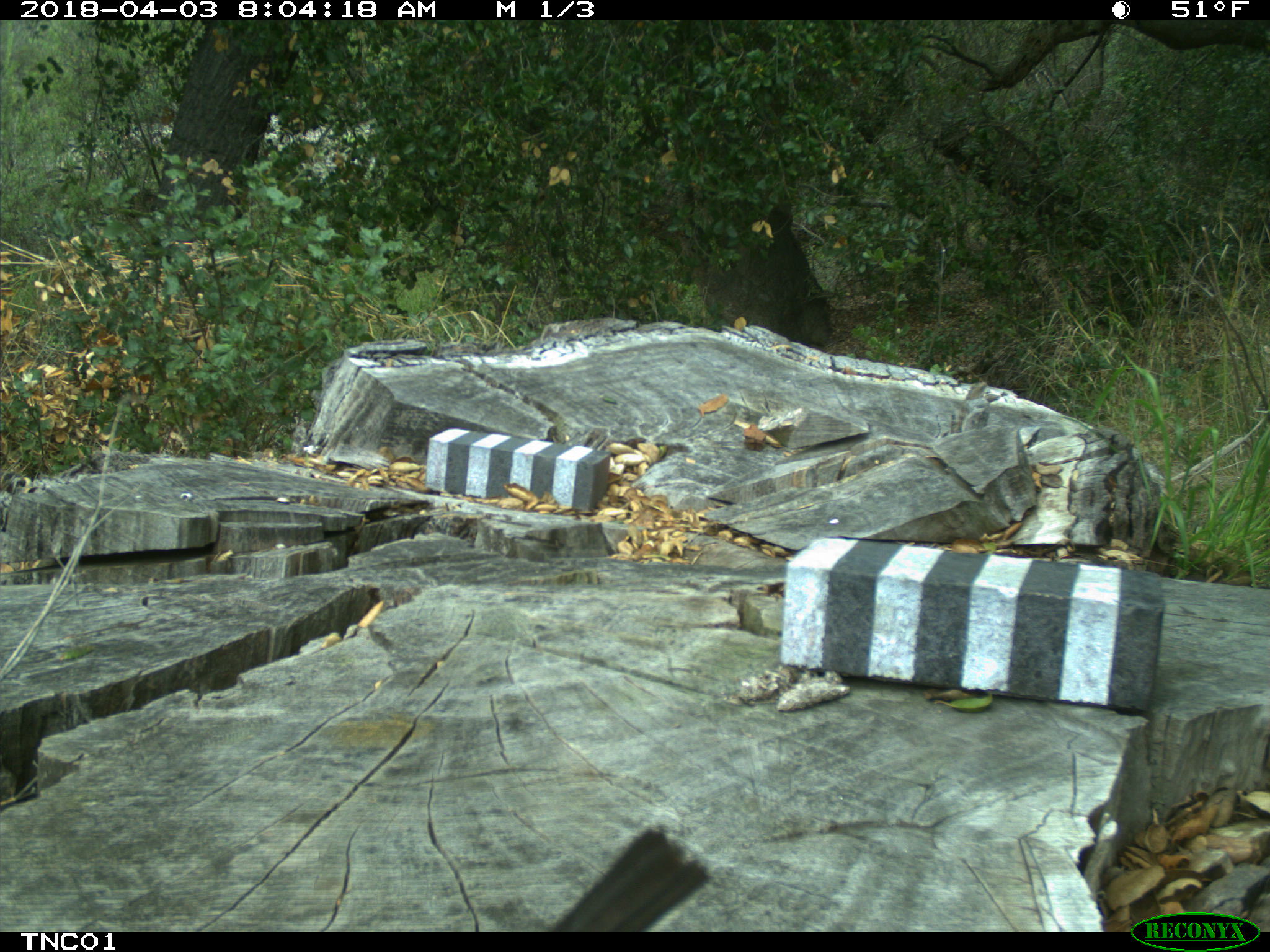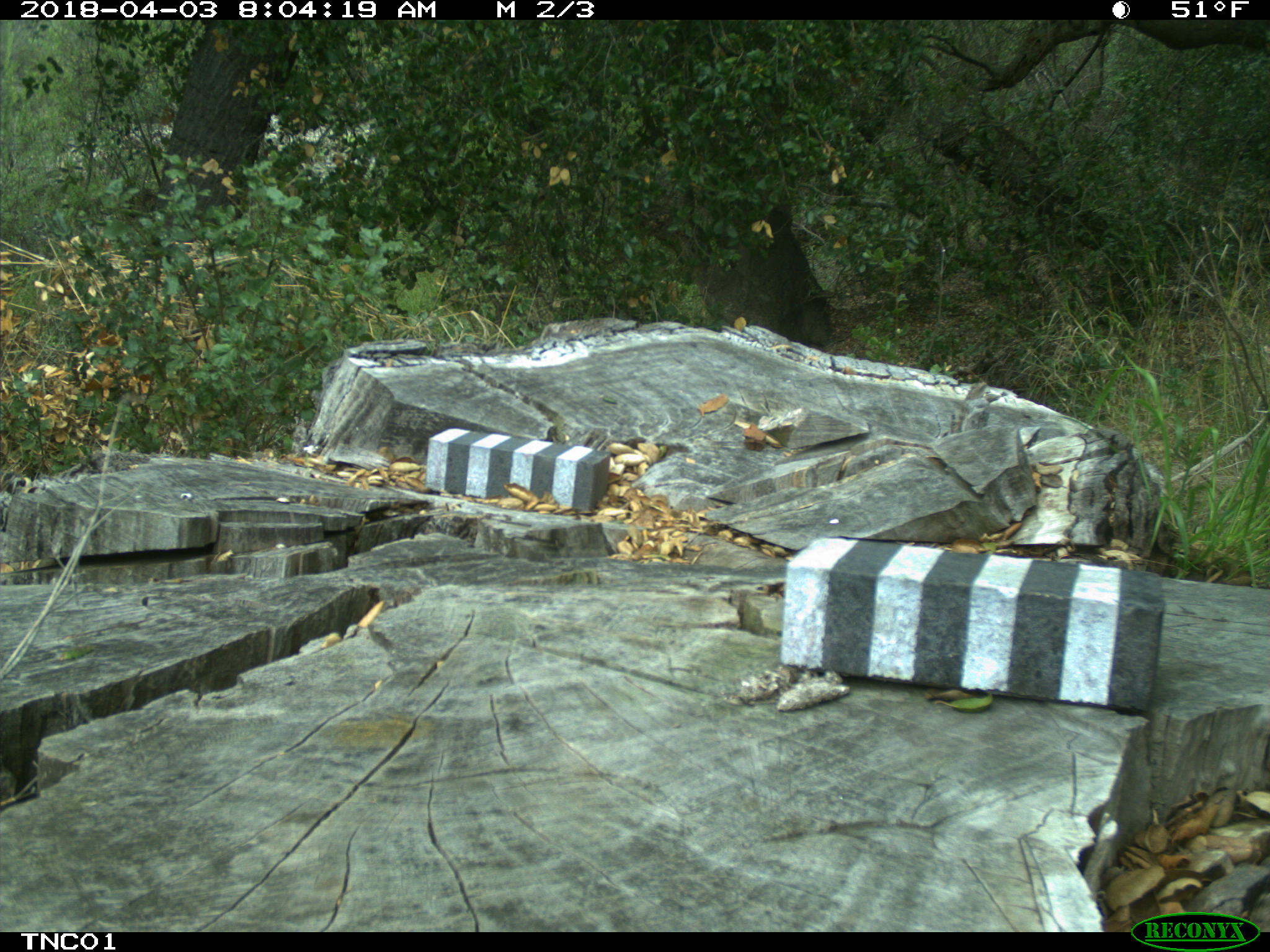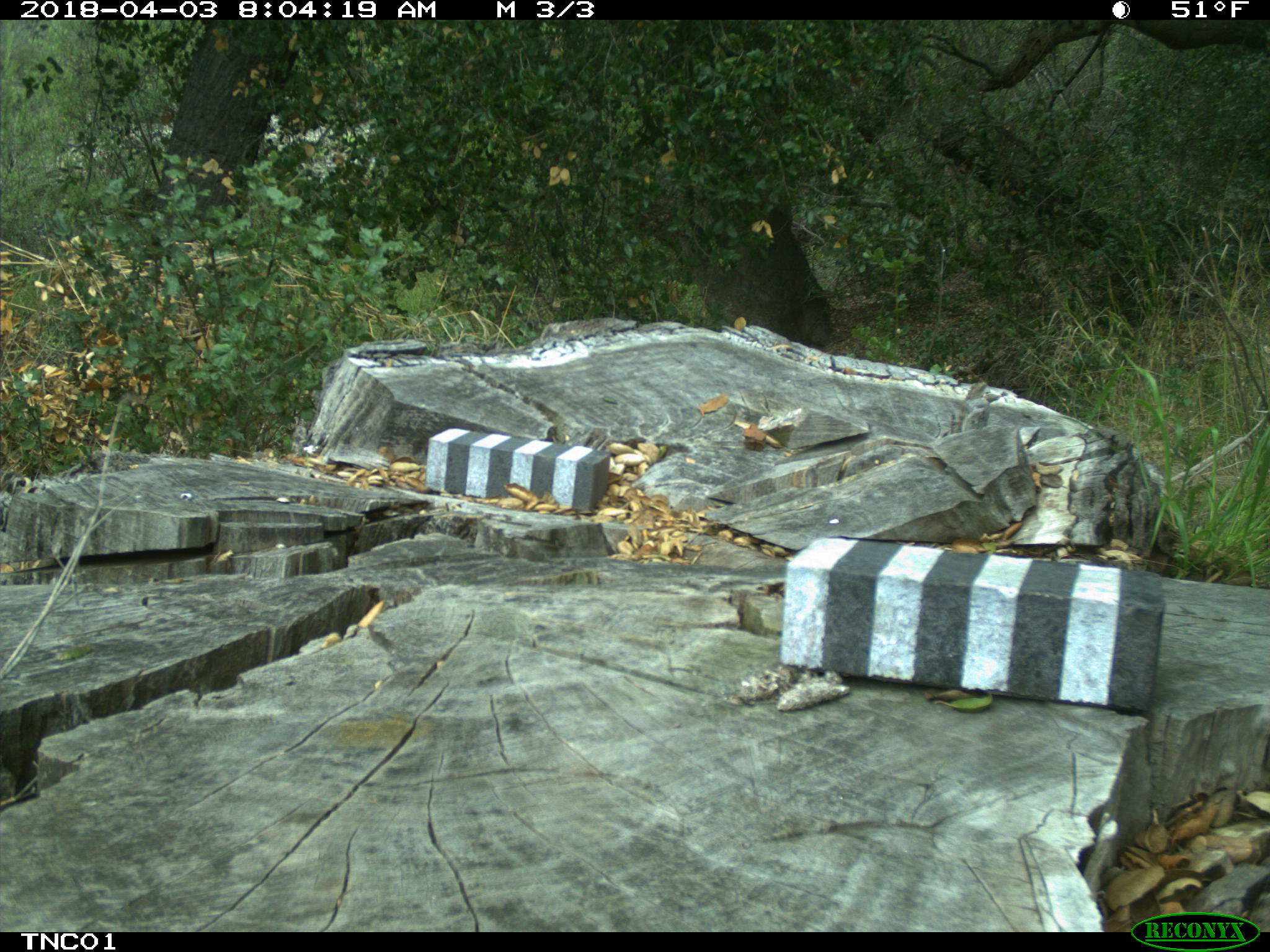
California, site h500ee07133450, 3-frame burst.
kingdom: Animalia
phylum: Chordata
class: Aves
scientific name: Aves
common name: bird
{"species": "bird (Aves)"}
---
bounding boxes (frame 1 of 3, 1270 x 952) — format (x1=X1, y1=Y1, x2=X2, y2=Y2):
bird: (x1=548, y1=826, x2=711, y2=932)